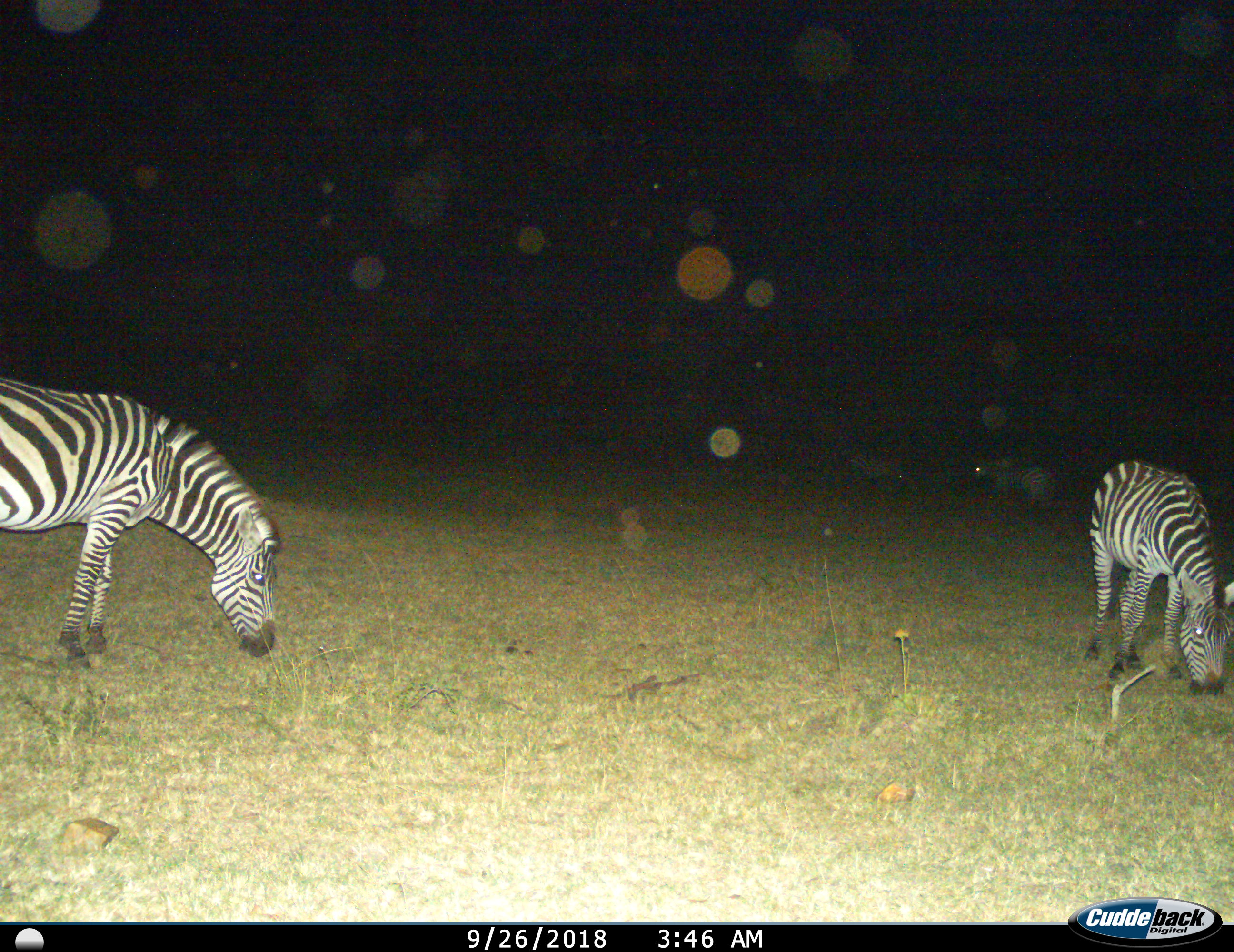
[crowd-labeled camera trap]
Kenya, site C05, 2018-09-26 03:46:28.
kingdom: Animalia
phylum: Chordata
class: Mammalia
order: Perissodactyla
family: Equidae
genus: Equus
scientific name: Equus quagga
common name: plains zebra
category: zebra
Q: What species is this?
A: Zebra (plains zebra) (Equus quagga).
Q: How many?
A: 2.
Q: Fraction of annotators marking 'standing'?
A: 30%.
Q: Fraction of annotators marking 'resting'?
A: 0%.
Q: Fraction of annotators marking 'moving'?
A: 10%.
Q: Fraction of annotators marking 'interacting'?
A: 0%.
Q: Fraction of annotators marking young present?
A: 0%.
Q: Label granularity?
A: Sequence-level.